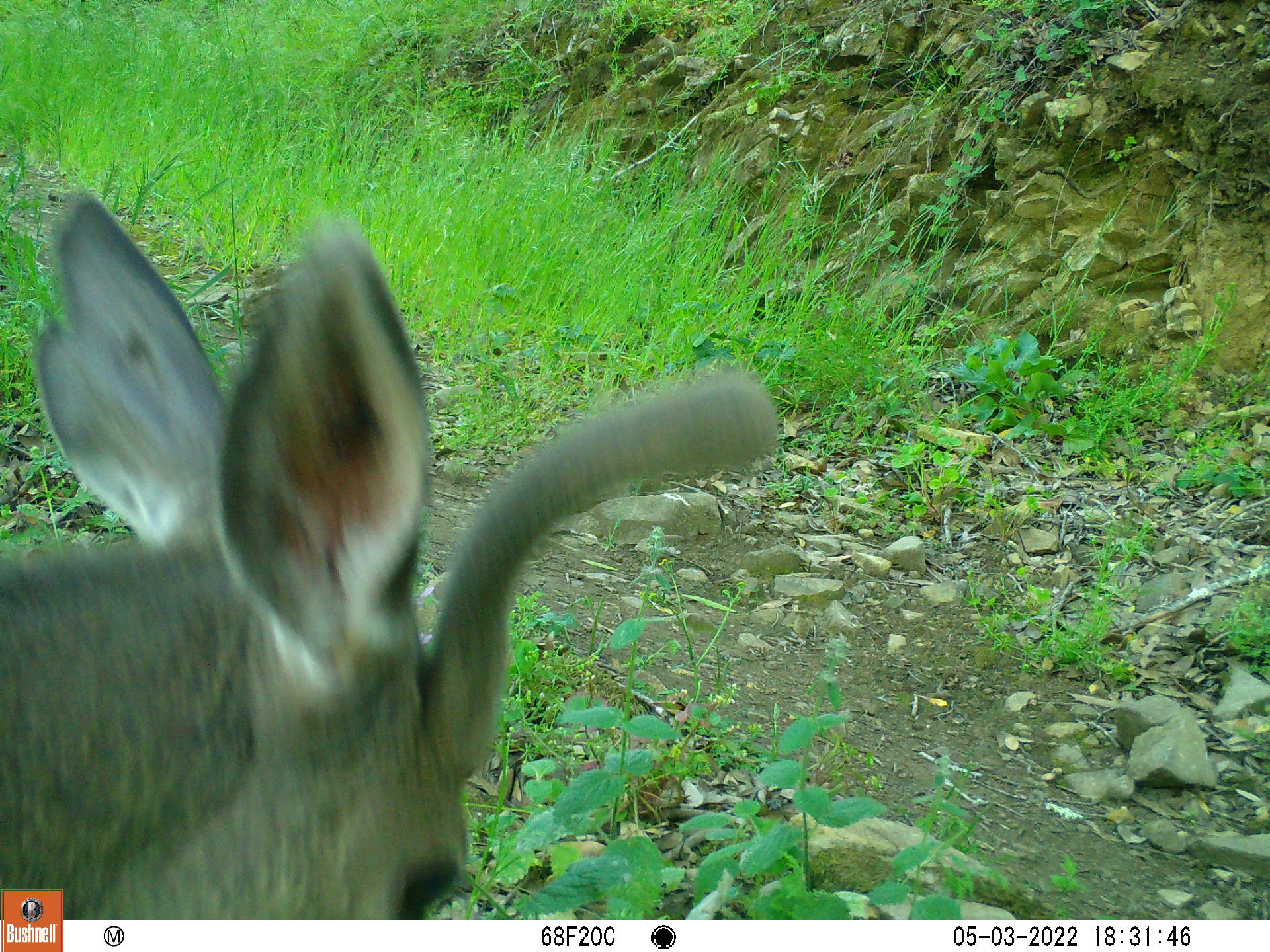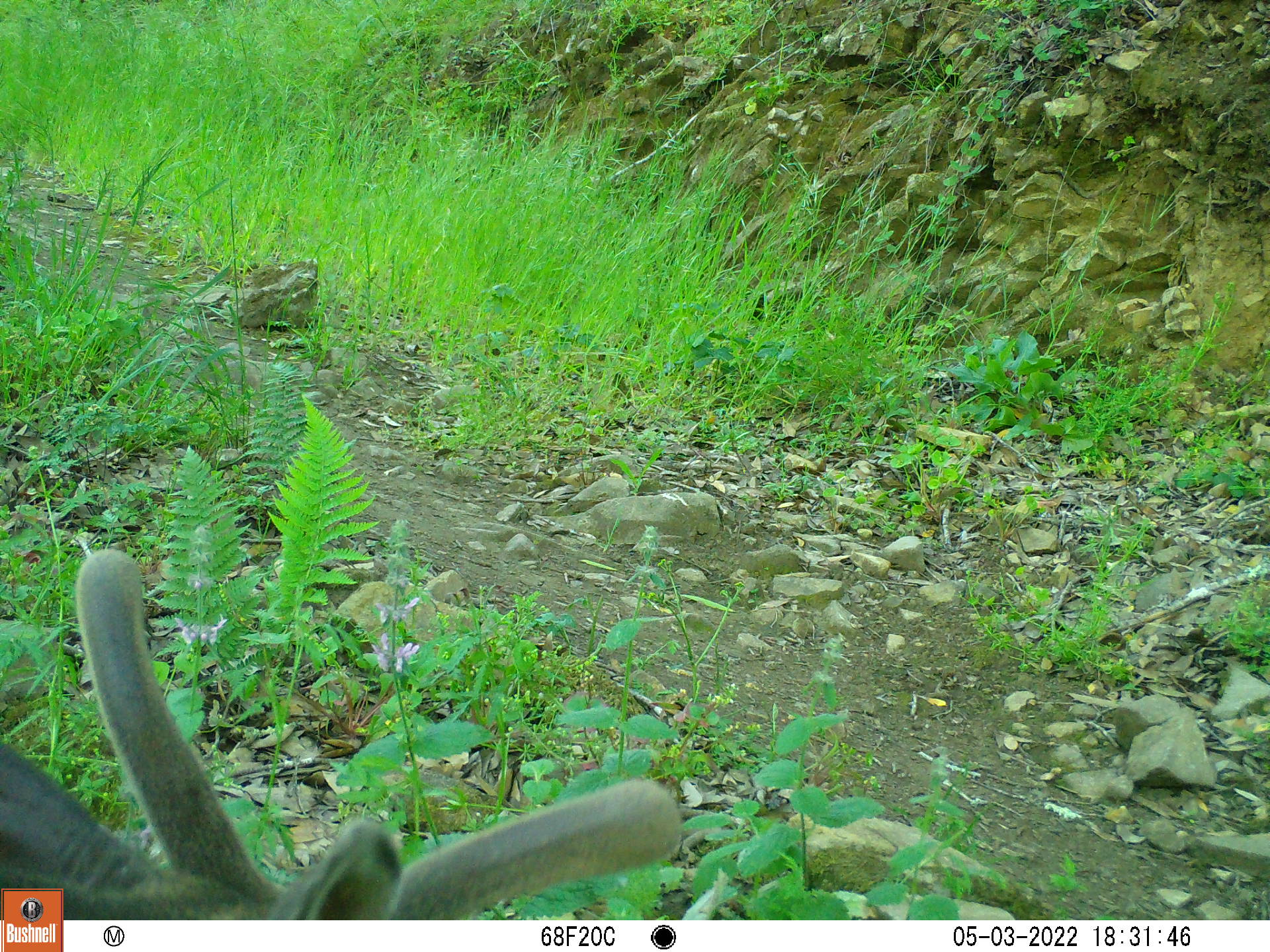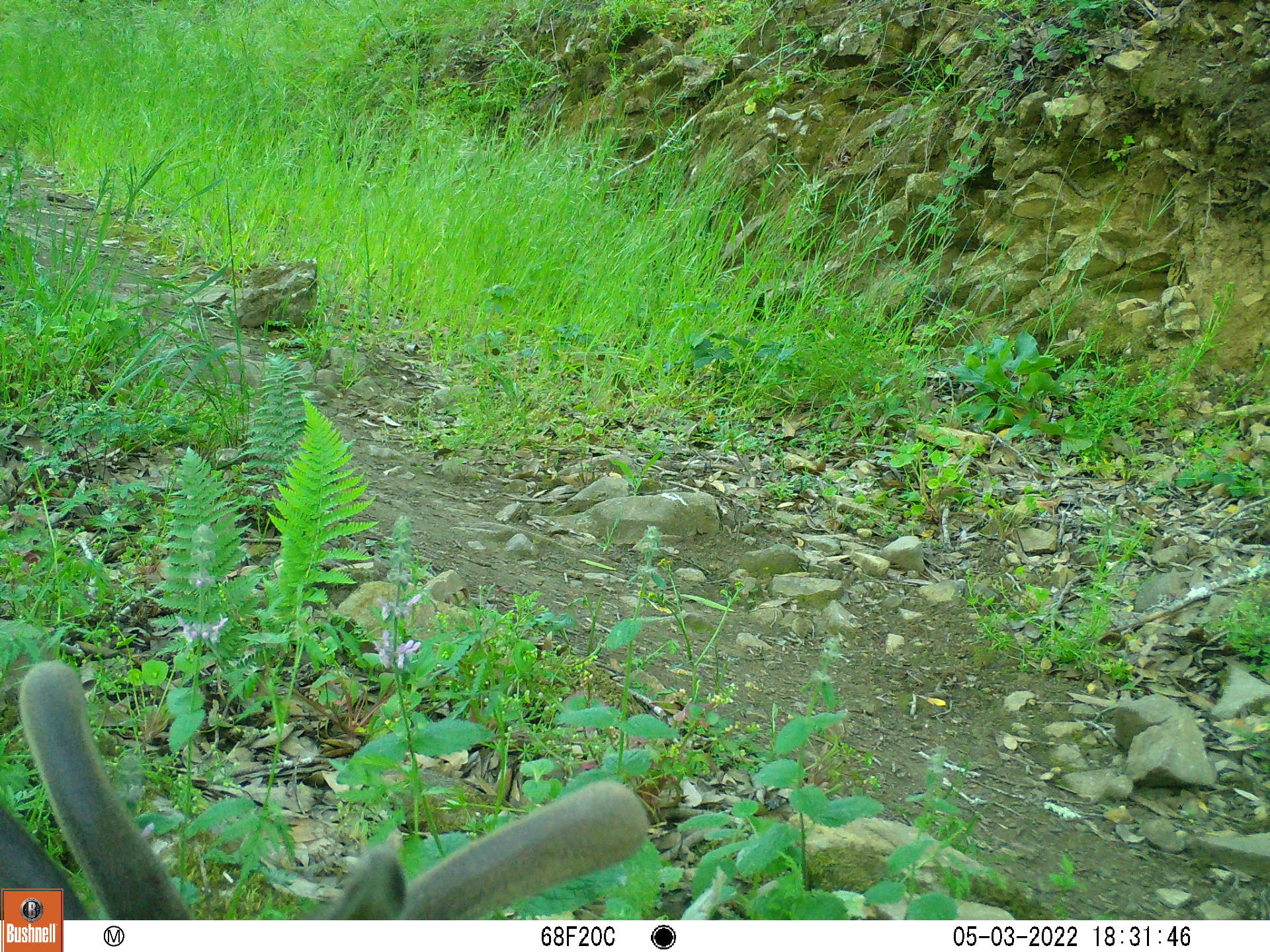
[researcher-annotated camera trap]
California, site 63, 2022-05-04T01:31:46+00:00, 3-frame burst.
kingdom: Animalia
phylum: Chordata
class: Mammalia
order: Artiodactyla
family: Cervidae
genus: Odocoileus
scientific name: Odocoileus hemionus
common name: mule deer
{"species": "mule deer (Odocoileus hemionus)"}